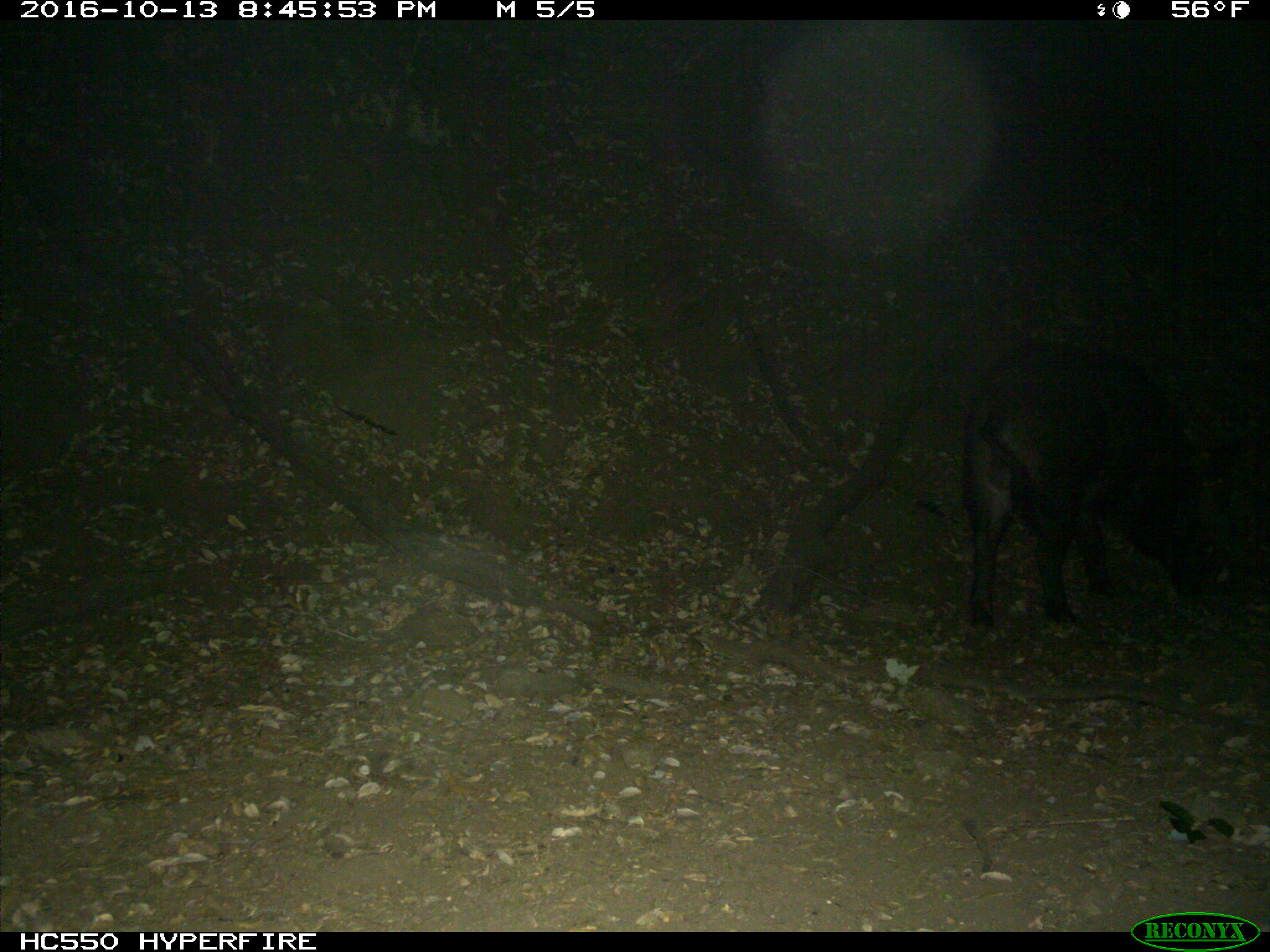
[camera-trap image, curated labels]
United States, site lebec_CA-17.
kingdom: Animalia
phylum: Chordata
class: Mammalia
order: Artiodactyla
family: Suidae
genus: Sus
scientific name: Sus scrofa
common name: wild boar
Sus scrofa (wild boar).